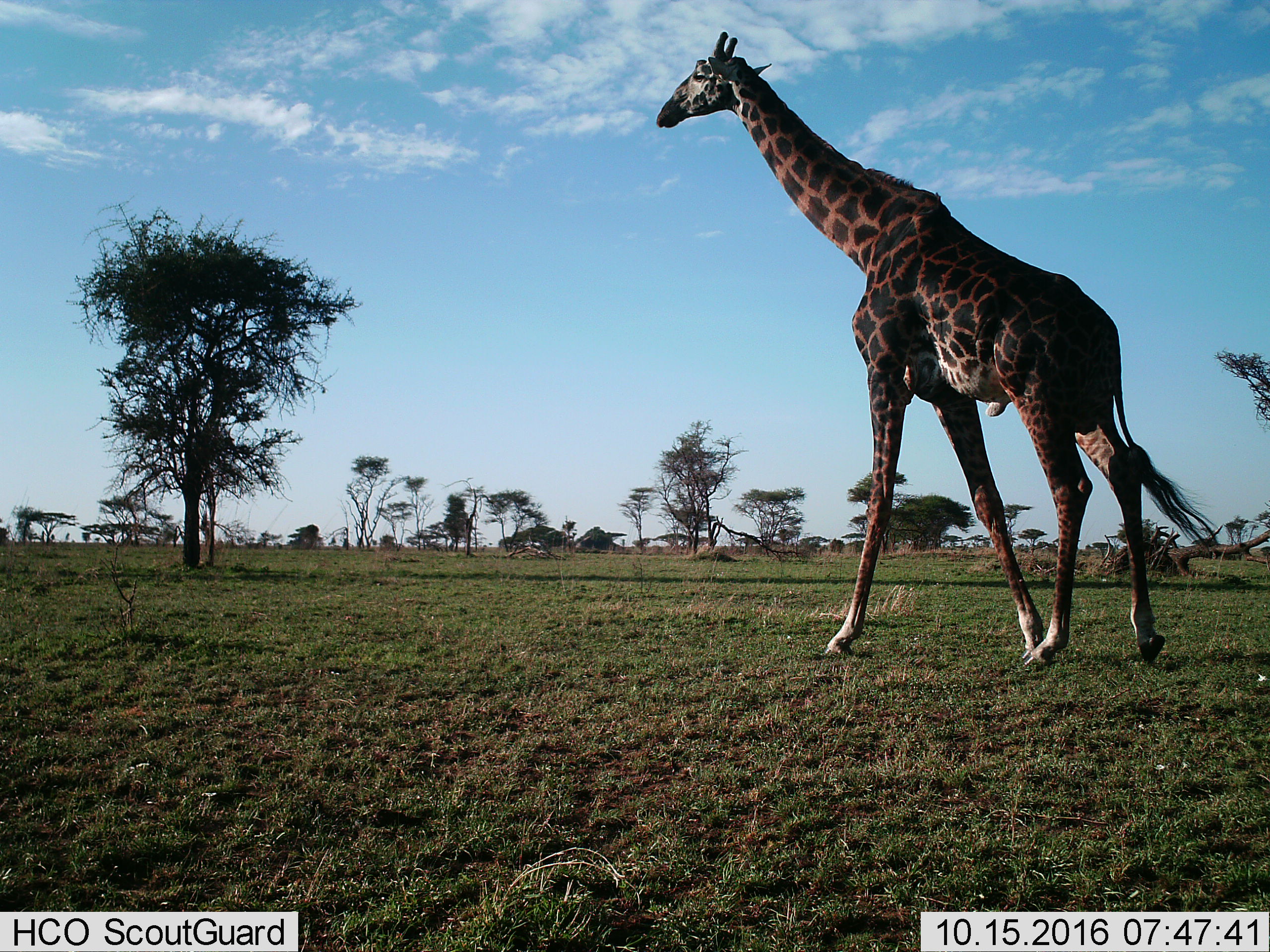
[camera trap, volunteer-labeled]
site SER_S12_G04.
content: unidentified animal